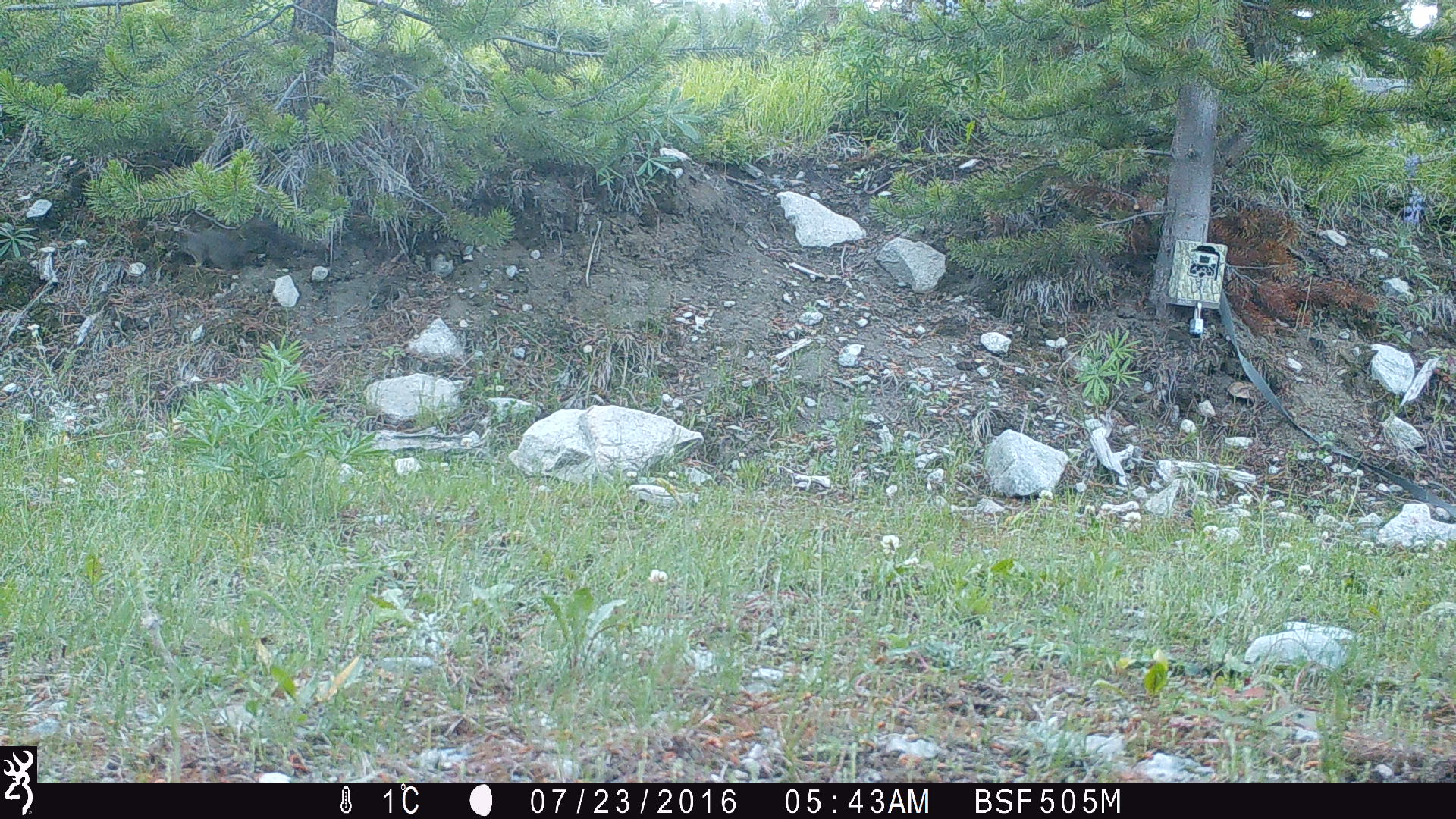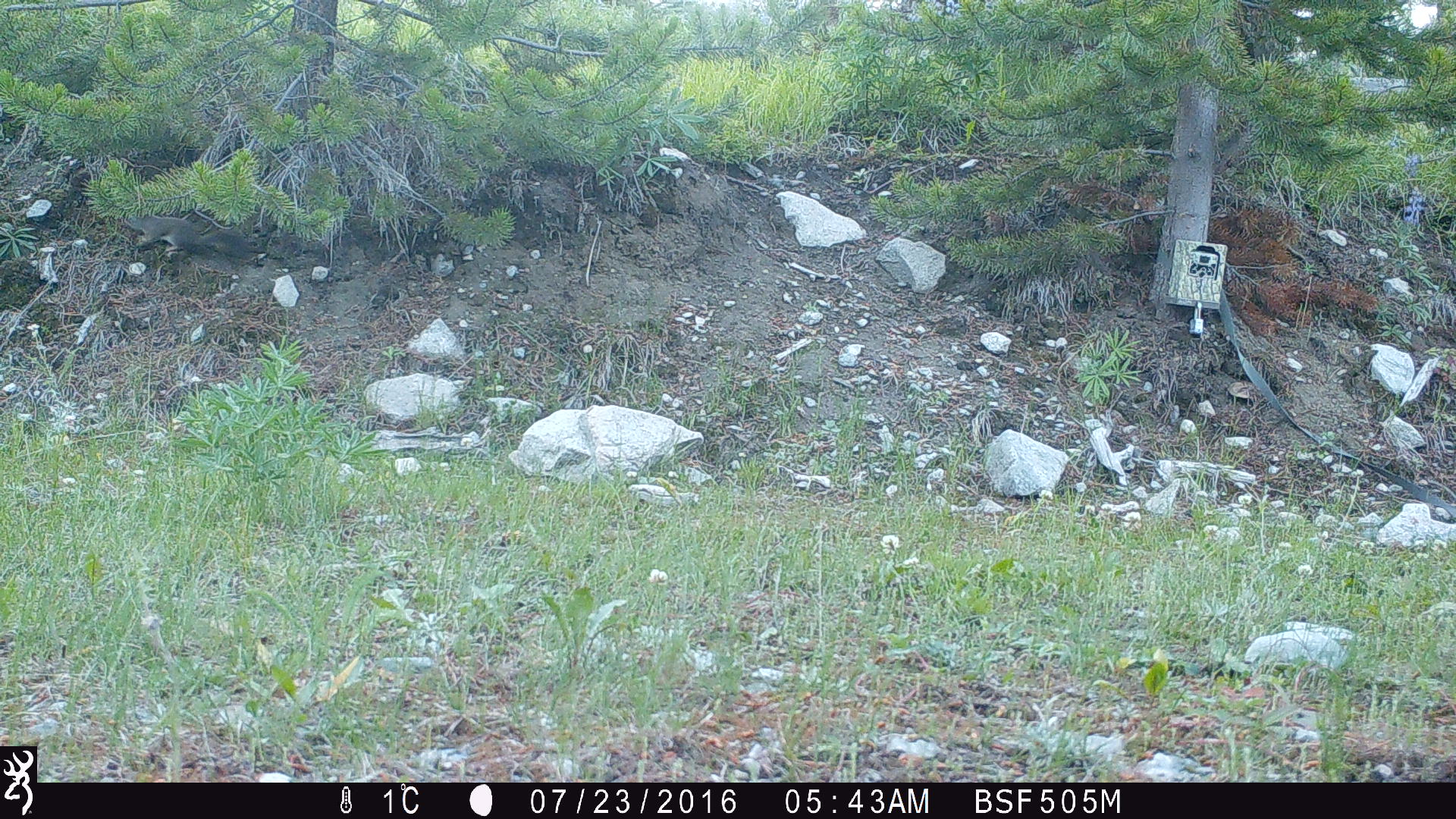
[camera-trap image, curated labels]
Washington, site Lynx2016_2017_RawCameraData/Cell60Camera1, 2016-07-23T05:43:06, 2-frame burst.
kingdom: Animalia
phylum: Chordata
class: Mammalia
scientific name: Mammalia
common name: small mammal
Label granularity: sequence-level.